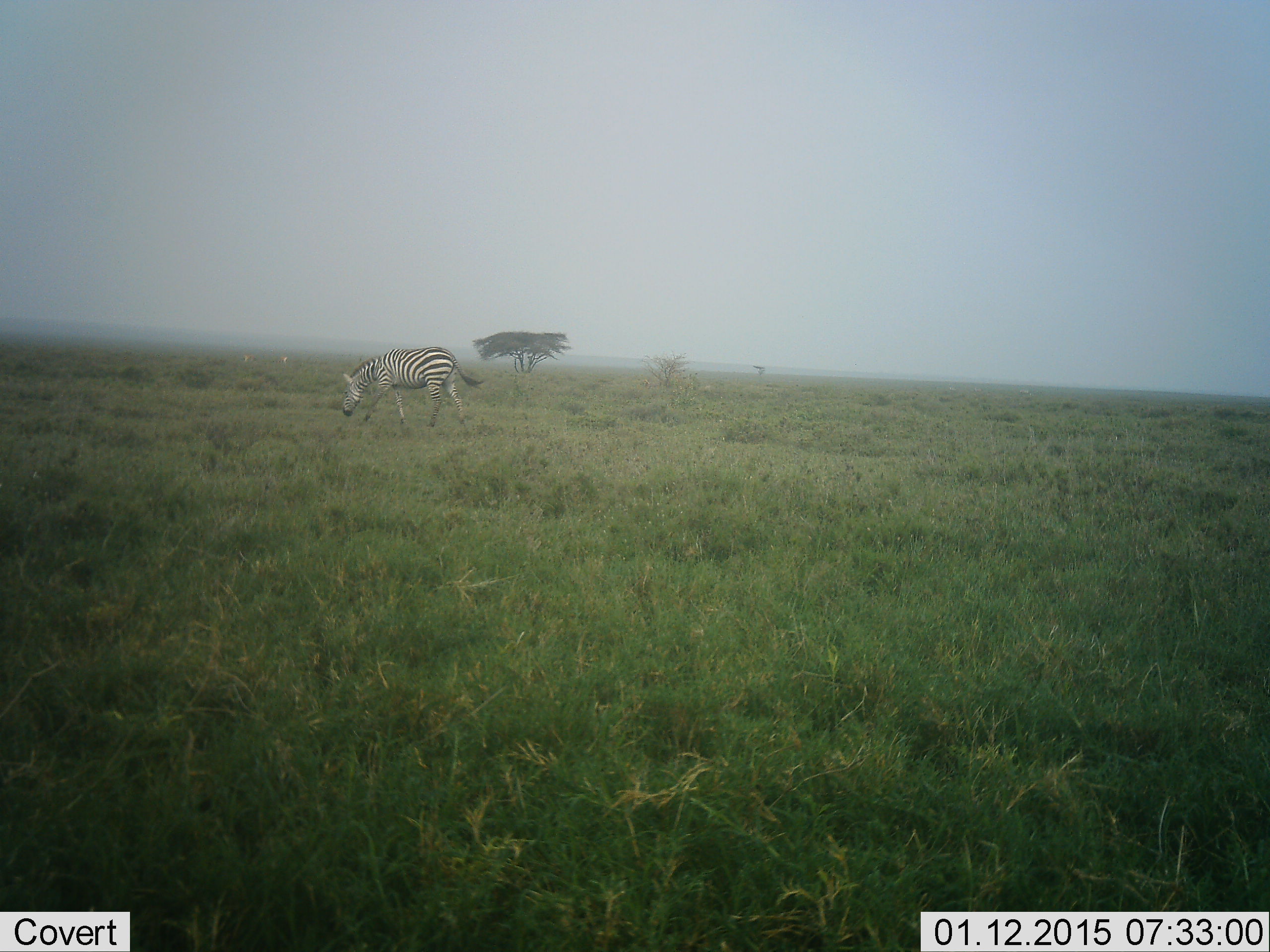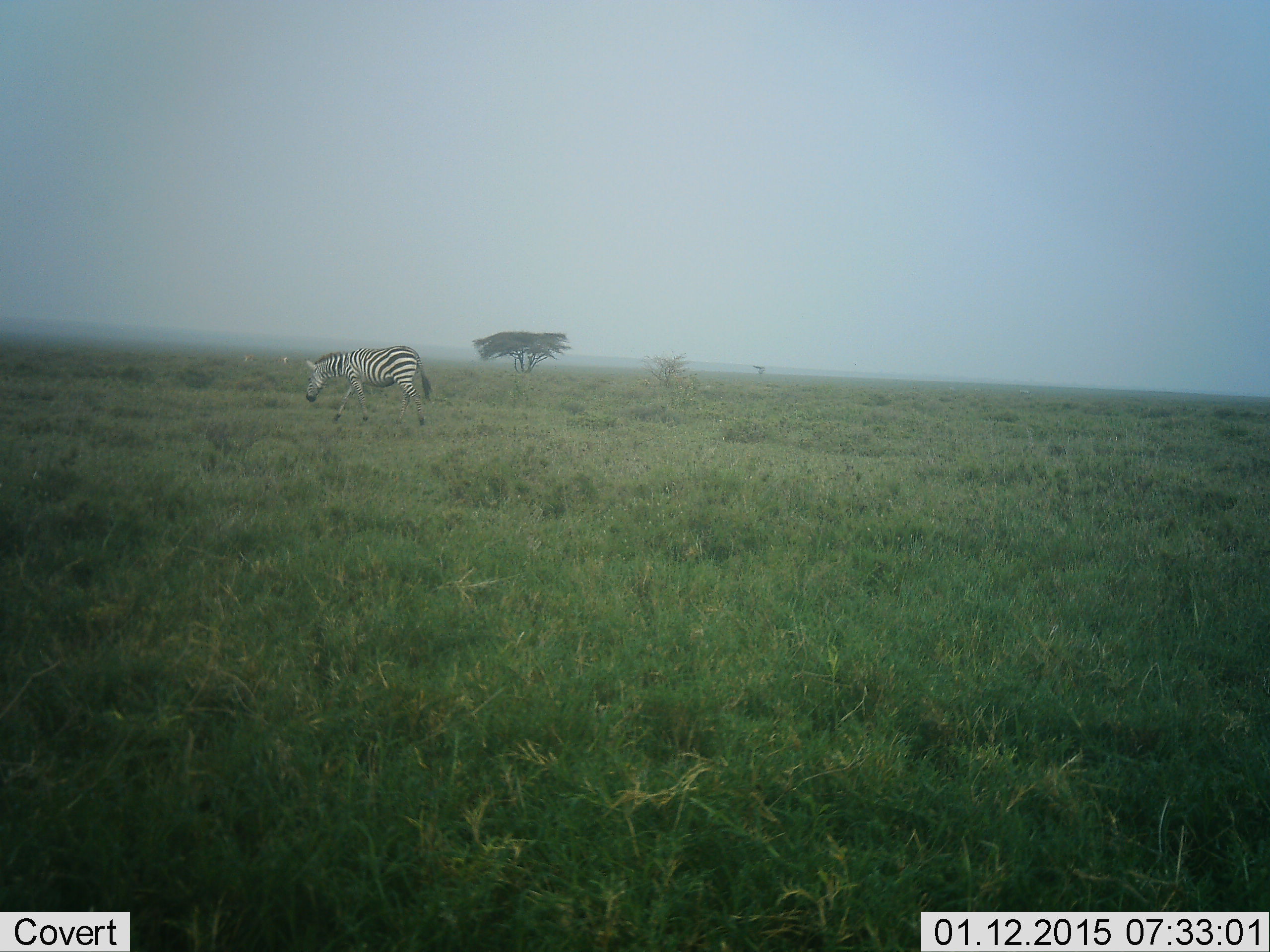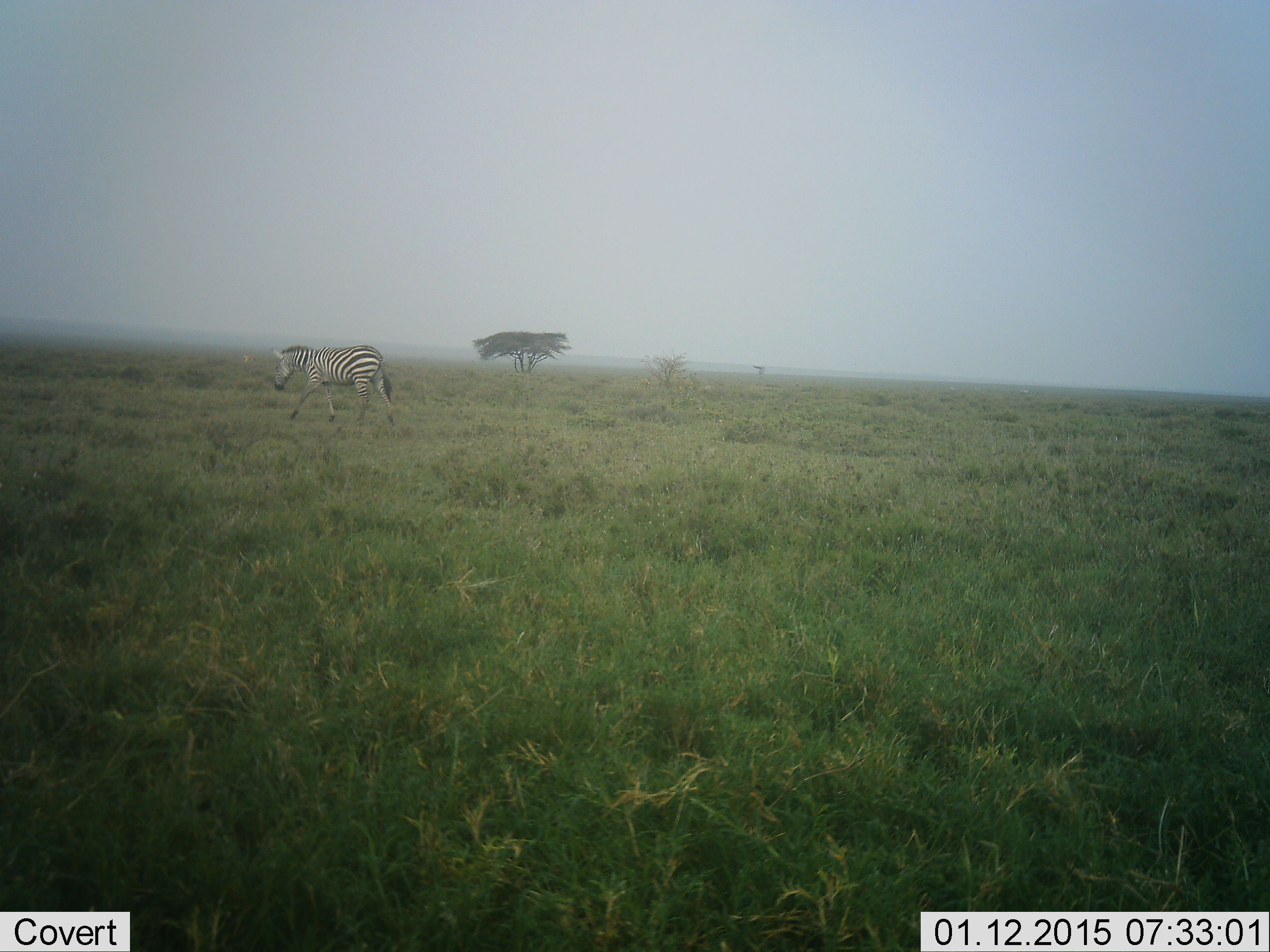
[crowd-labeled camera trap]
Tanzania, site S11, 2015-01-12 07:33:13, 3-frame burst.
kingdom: Animalia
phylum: Chordata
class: Mammalia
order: Perissodactyla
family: Equidae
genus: Equus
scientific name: Equus quagga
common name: plains zebra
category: zebra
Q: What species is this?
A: Zebra (plains zebra) (Equus quagga).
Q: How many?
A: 1.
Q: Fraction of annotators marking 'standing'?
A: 10%.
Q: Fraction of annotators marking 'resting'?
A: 0%.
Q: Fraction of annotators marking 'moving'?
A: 100%.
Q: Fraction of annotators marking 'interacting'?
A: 0%.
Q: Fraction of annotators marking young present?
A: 0%.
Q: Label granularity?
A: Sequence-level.